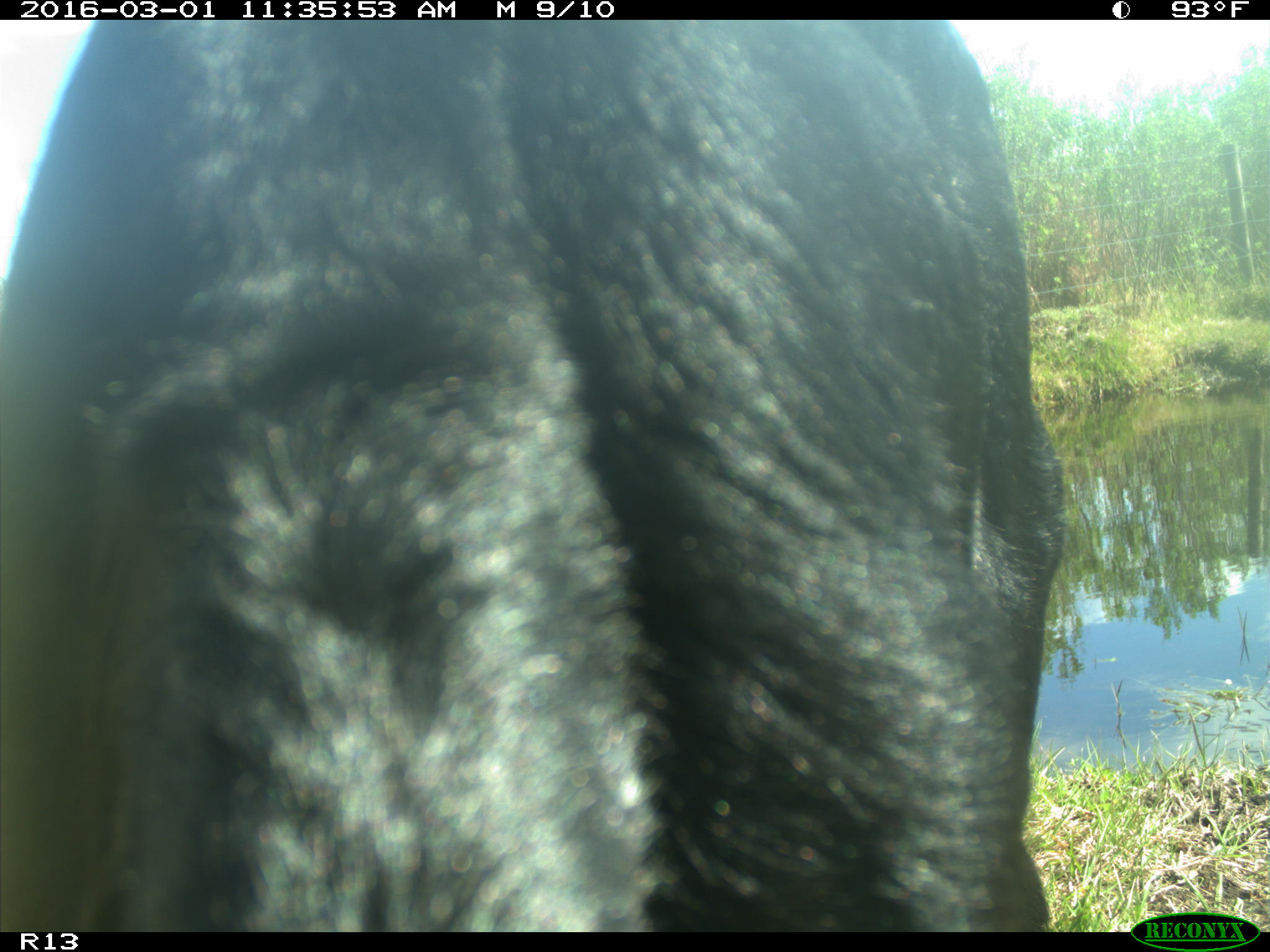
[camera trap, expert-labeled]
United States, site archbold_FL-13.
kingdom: Animalia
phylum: Chordata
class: Mammalia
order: Artiodactyla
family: Bovidae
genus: Bos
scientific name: Bos taurus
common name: domestic cow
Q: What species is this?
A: Bos taurus (domestic cow).